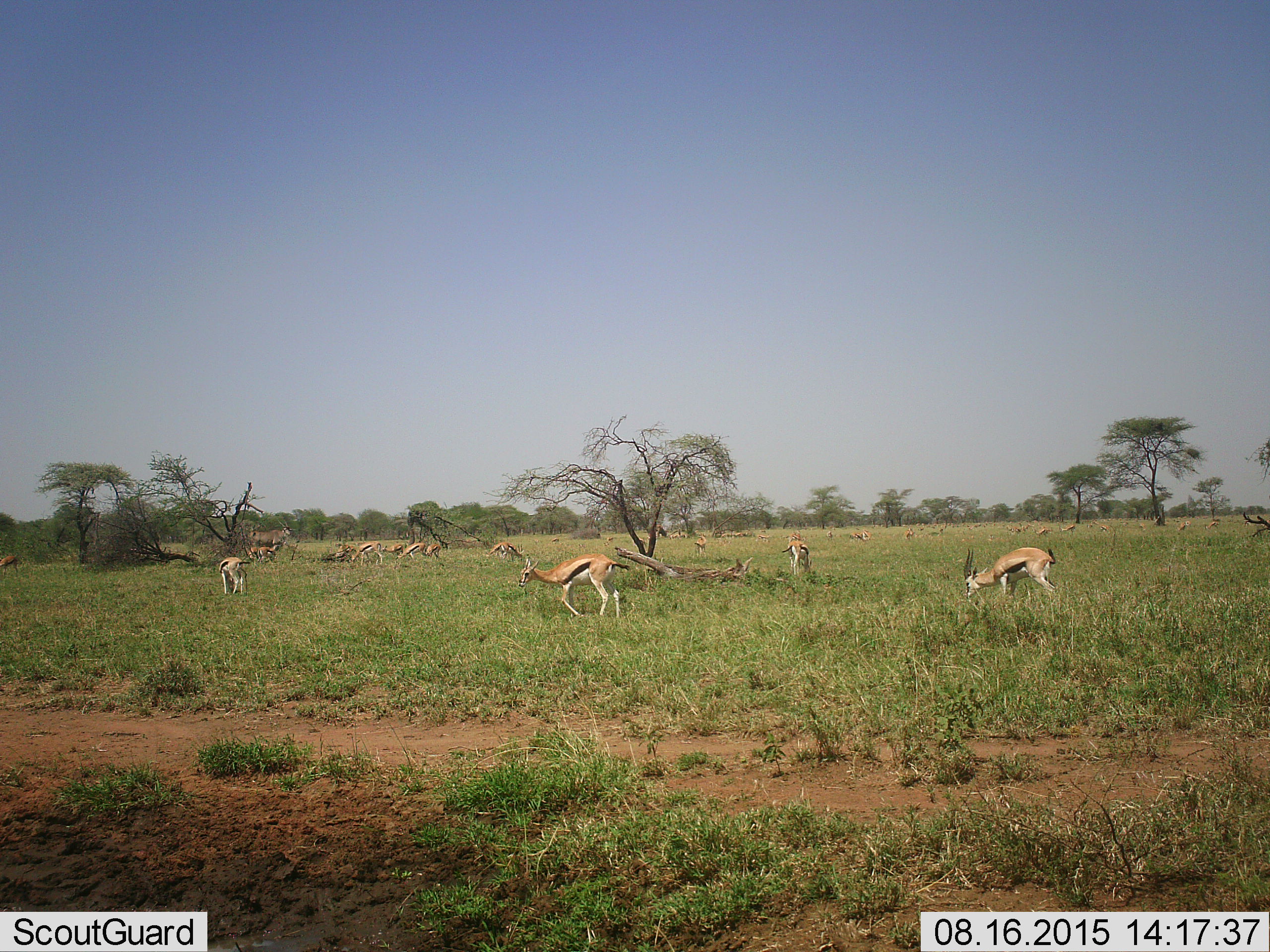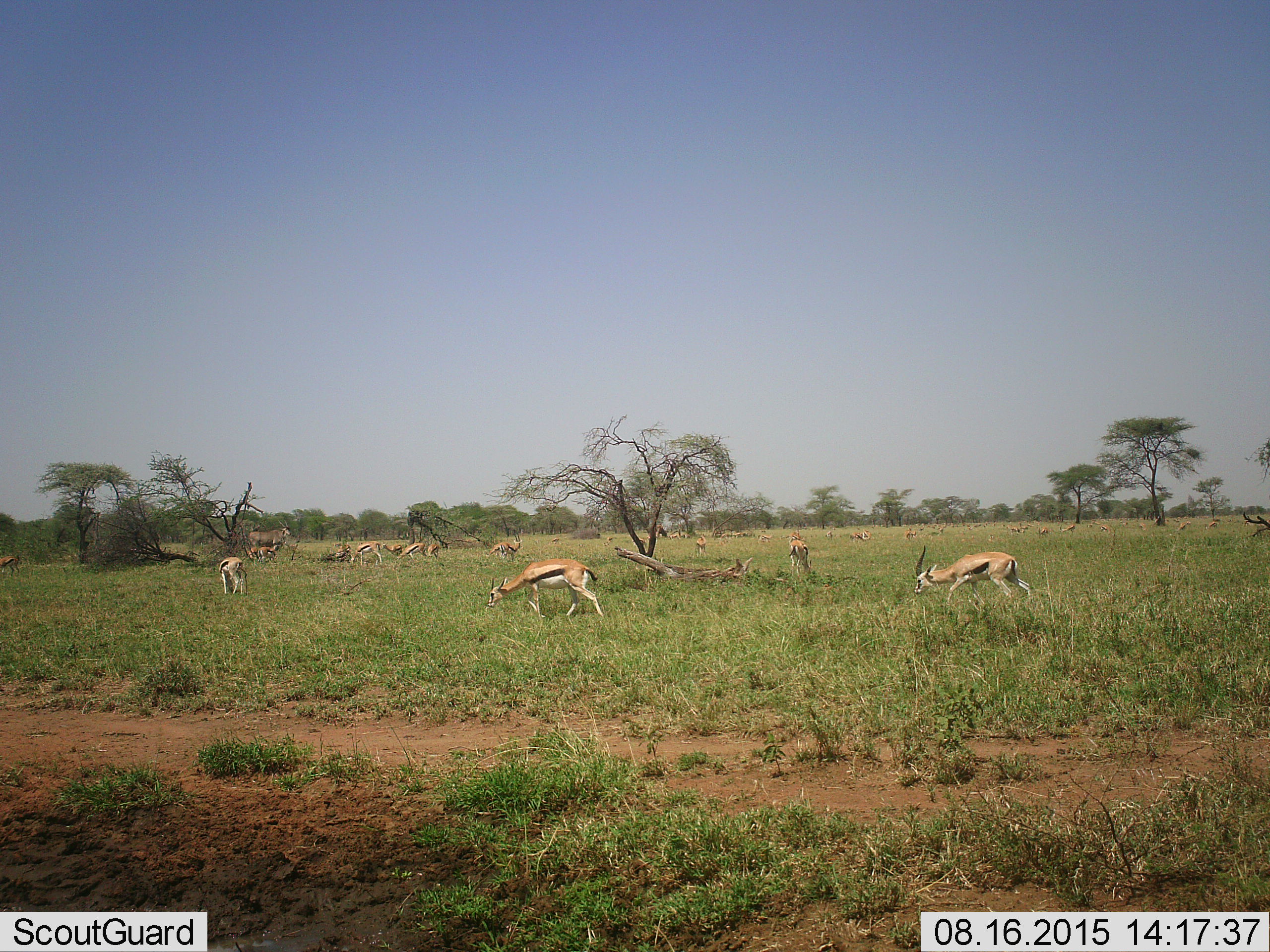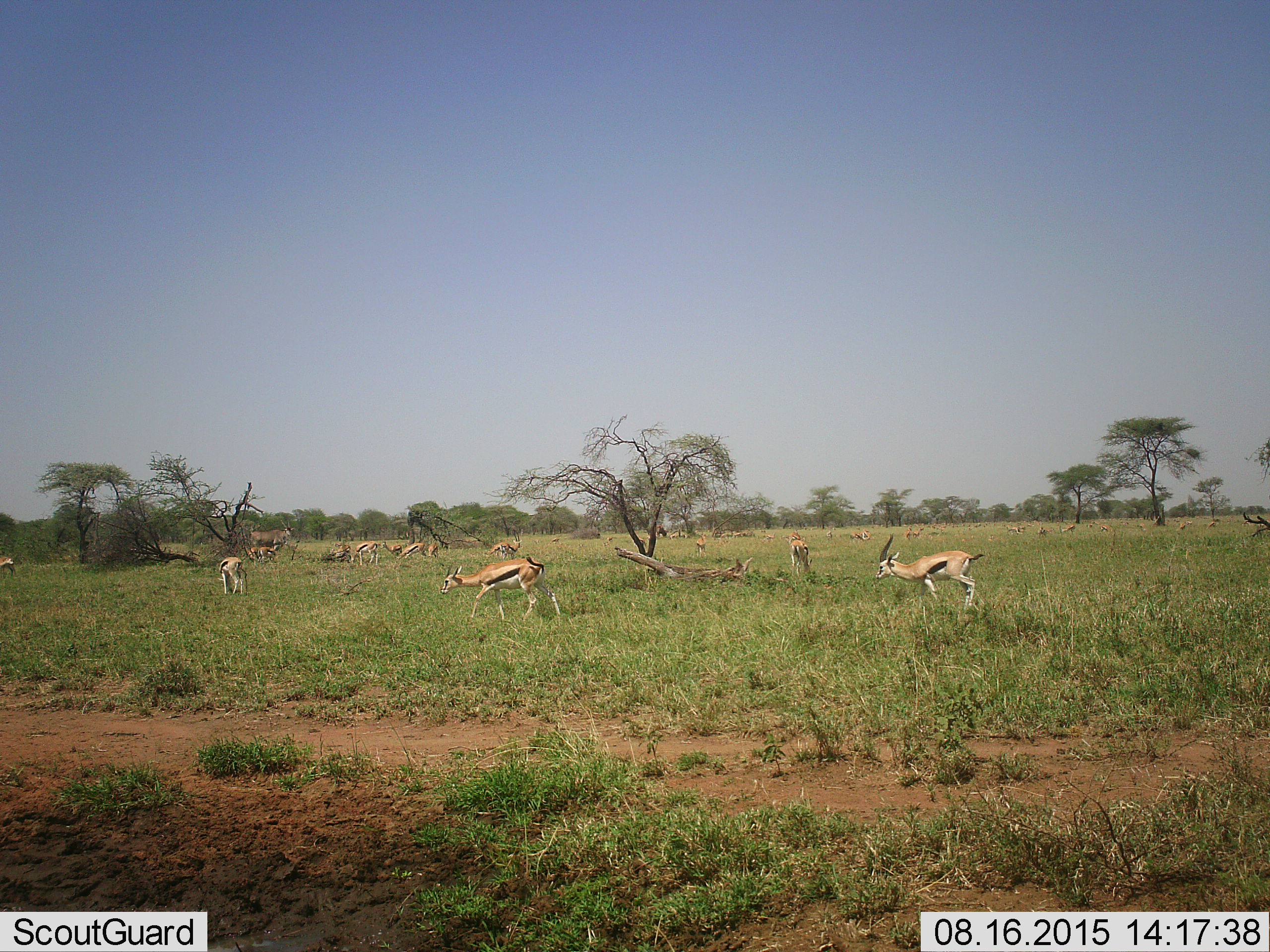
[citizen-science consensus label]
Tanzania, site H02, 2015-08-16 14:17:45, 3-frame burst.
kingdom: Animalia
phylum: Chordata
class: Mammalia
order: Artiodactyla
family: Bovidae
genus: Eudorcas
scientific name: Eudorcas thomsonii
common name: thomson's gazelle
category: gazellethomsons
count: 11-50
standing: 67%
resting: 11%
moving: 56%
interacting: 11%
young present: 11%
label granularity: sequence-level